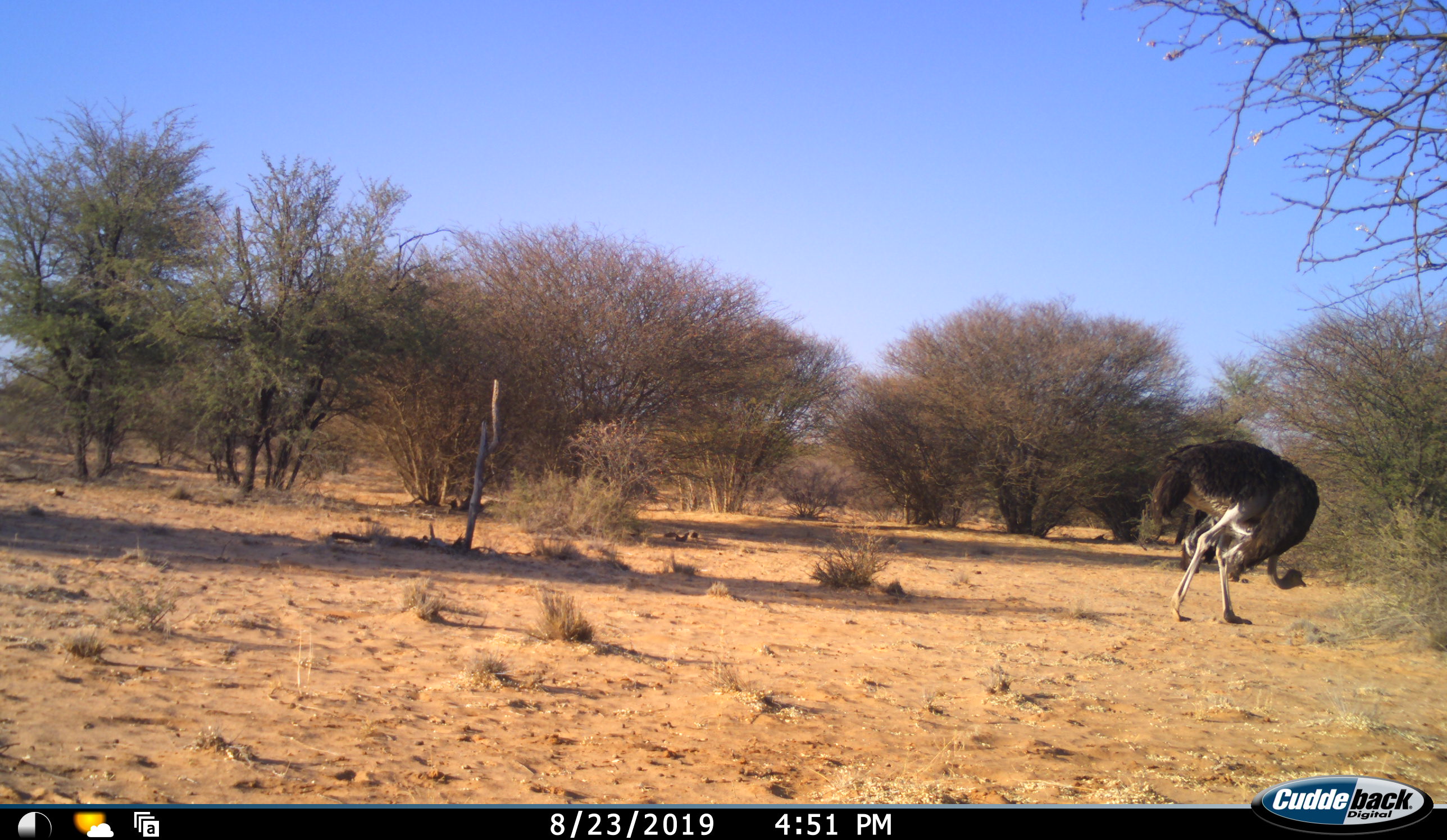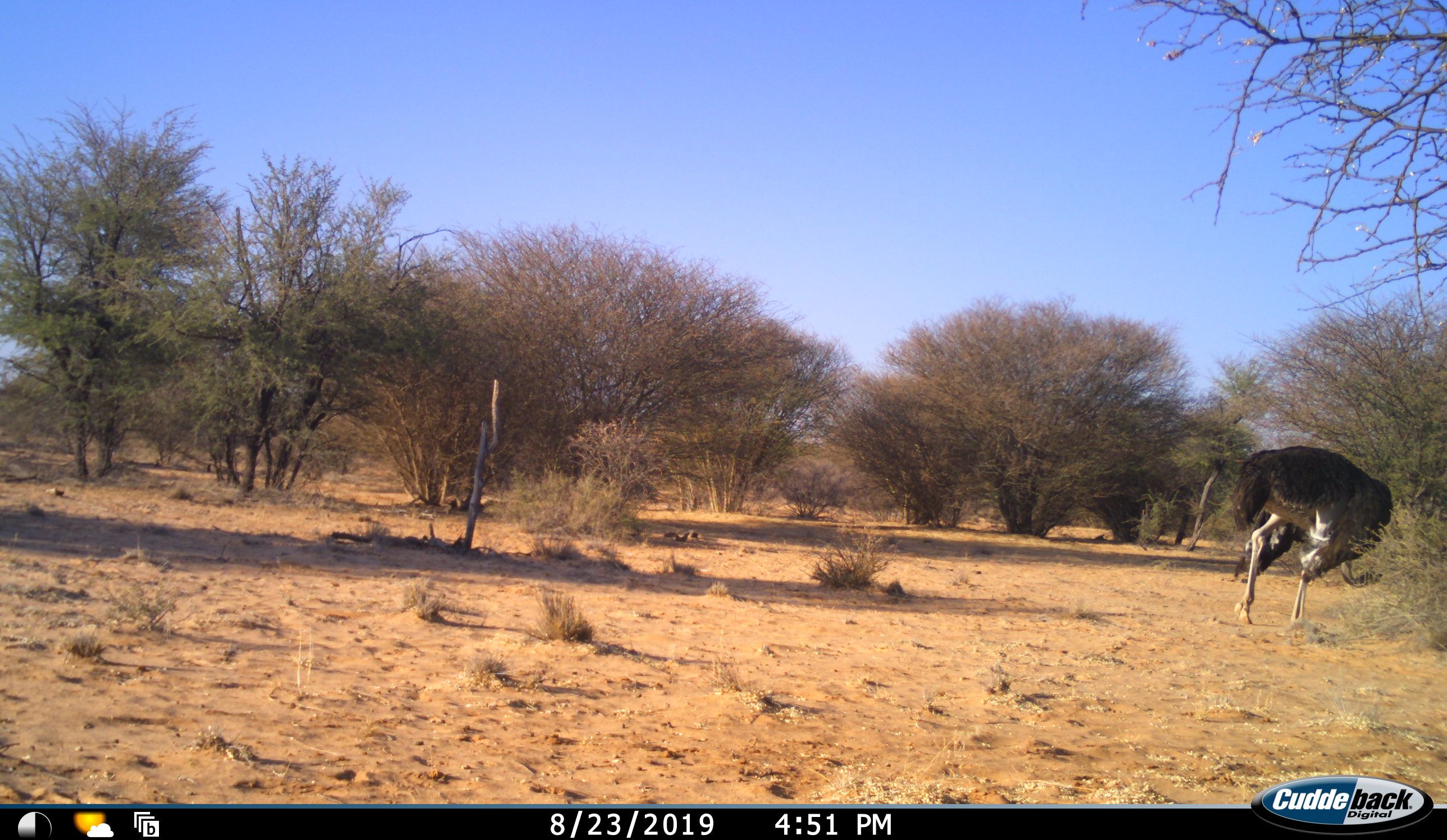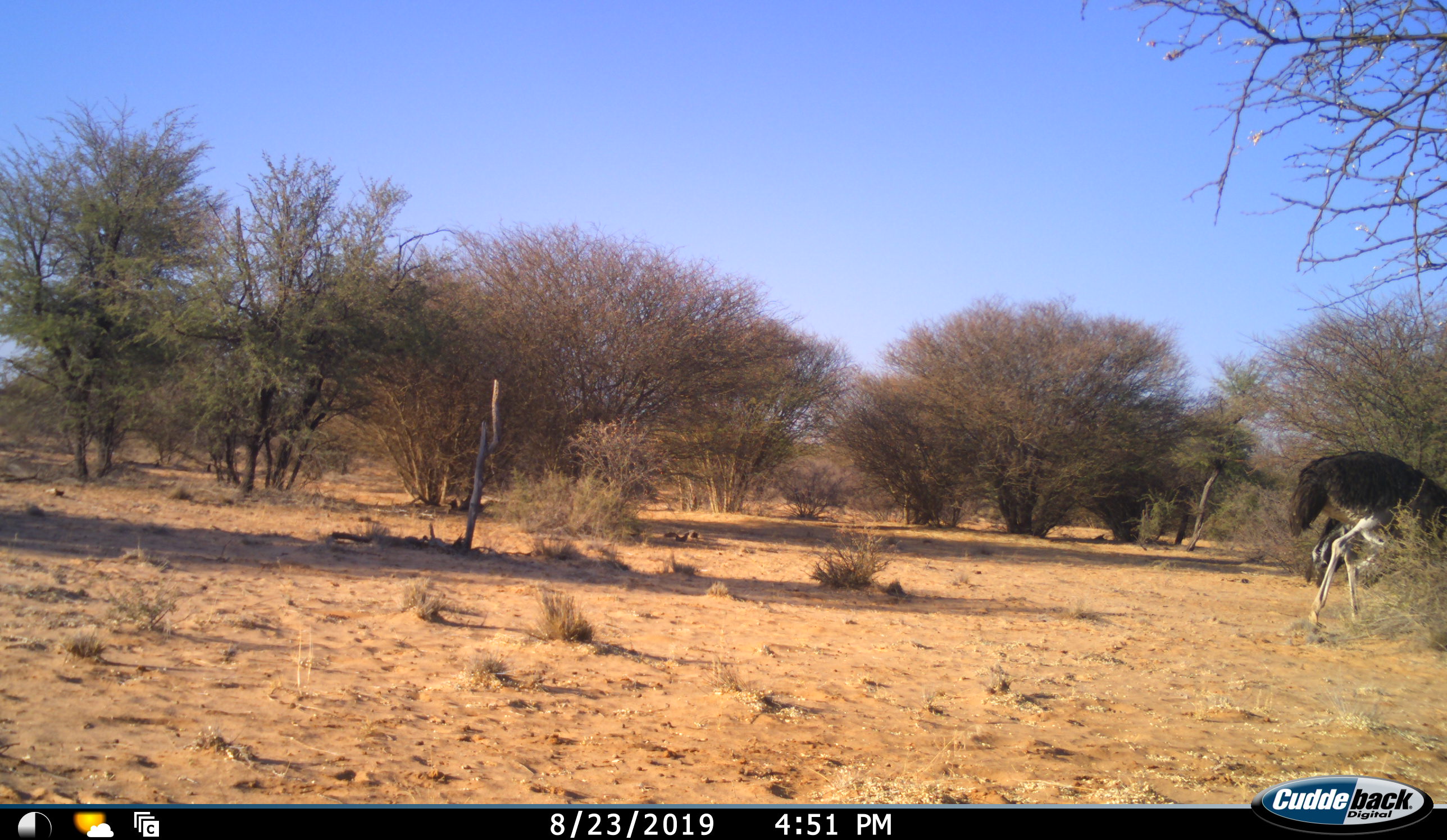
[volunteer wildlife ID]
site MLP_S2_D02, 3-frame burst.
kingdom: Animalia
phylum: Chordata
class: Aves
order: Struthioniformes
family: Struthionidae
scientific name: Struthionidae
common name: ostrich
Ostrich (Struthionidae), count 1. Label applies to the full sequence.